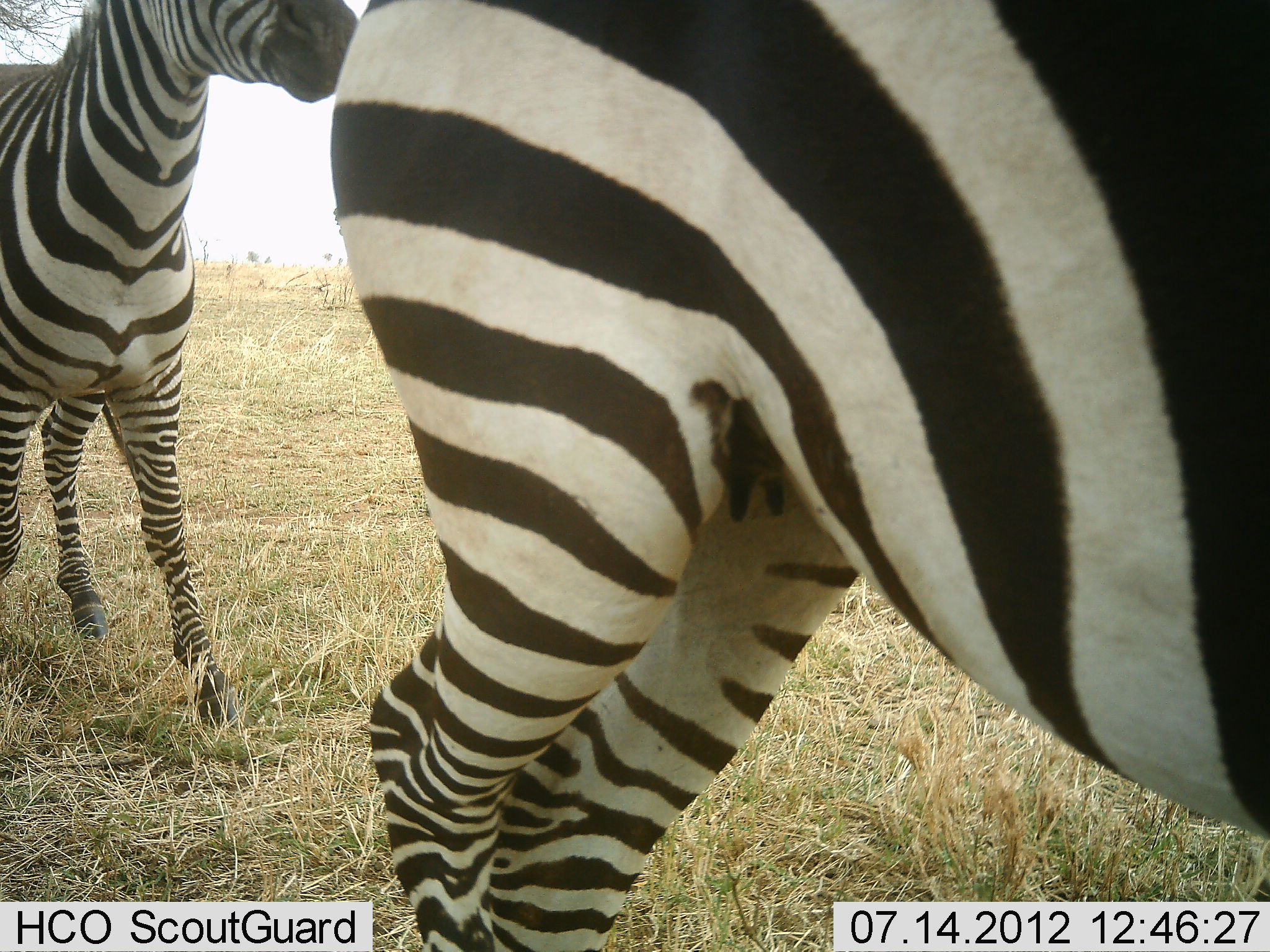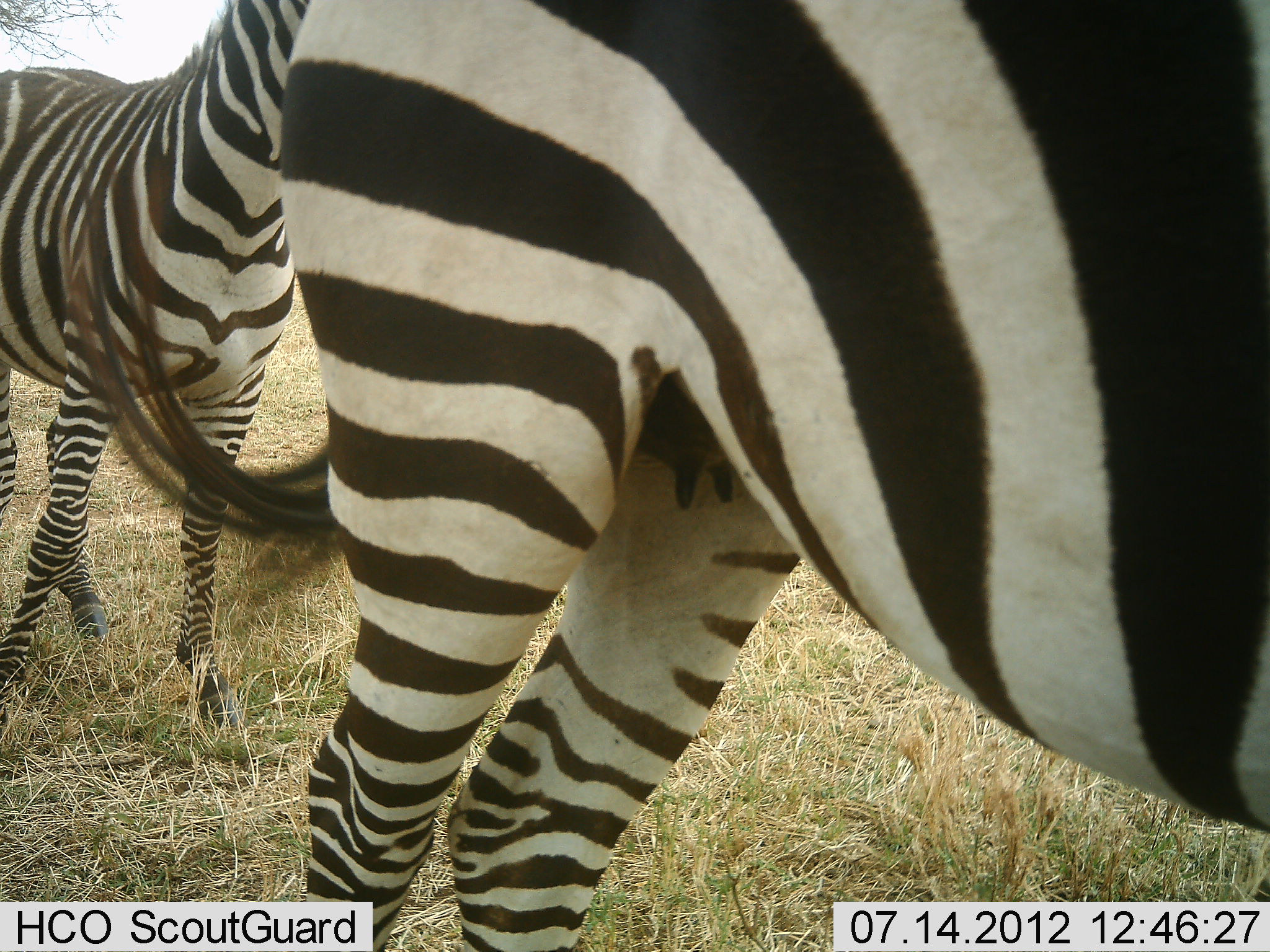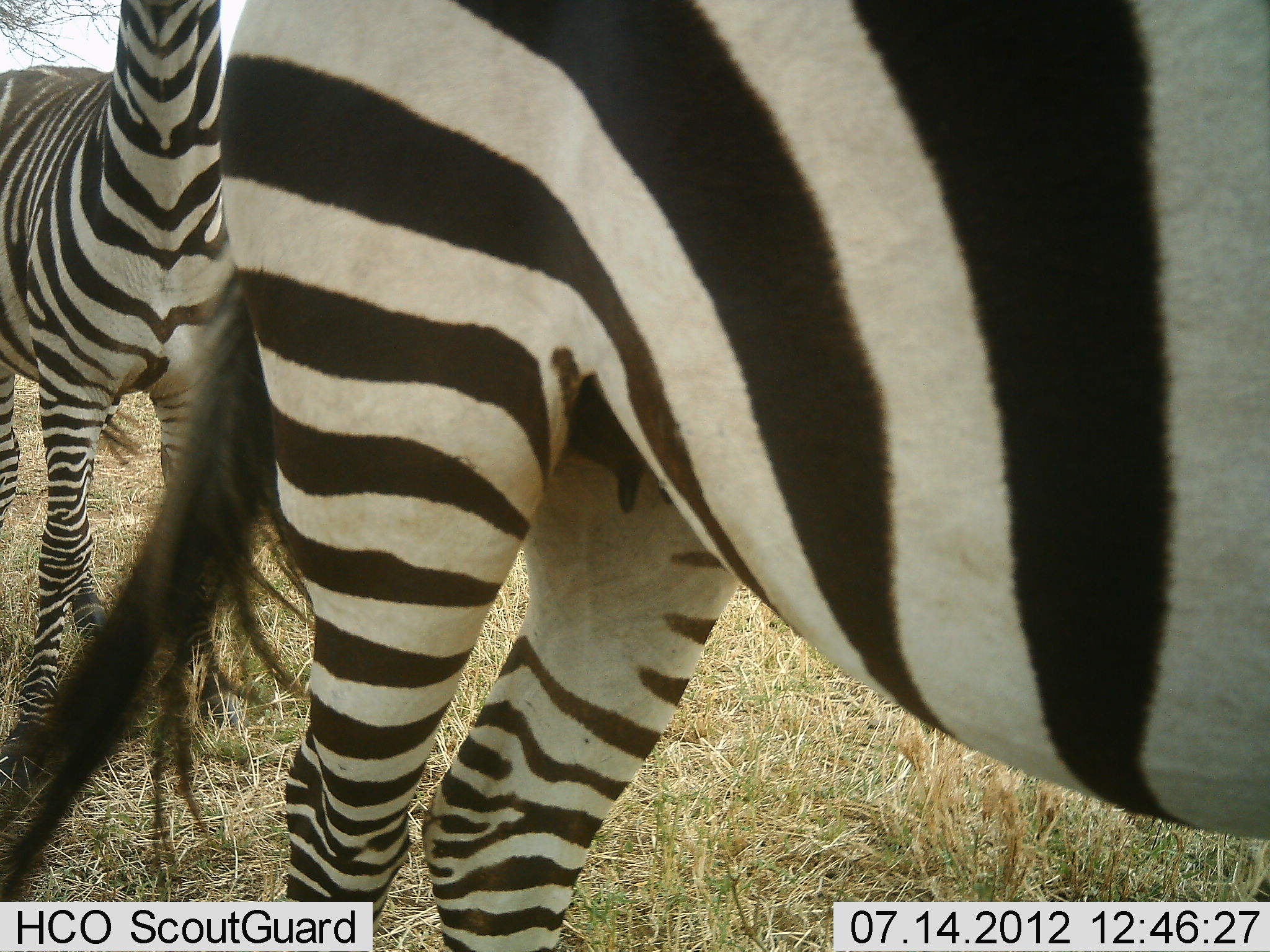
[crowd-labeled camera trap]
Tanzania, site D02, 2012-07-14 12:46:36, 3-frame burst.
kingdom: Animalia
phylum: Chordata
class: Mammalia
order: Perissodactyla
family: Equidae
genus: Equus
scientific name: Equus quagga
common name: plains zebra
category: zebra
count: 2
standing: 80%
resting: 0%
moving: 10%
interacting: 10%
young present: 10%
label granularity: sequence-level